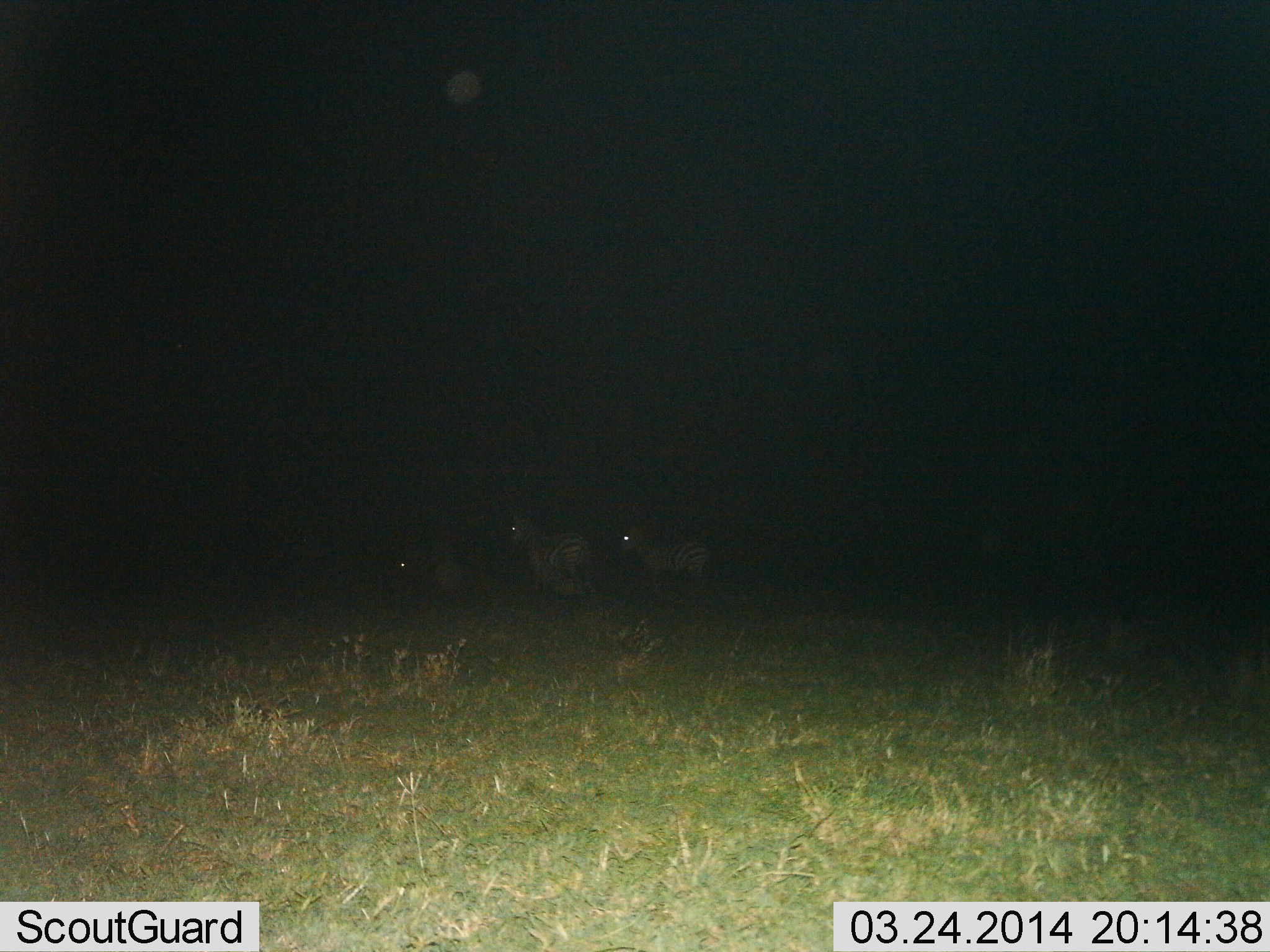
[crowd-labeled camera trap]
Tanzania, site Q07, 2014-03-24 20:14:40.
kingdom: Animalia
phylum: Chordata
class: Mammalia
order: Perissodactyla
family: Equidae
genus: Equus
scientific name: Equus quagga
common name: plains zebra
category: zebra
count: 3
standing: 80%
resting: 0%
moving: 20%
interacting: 0%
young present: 0%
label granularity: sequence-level